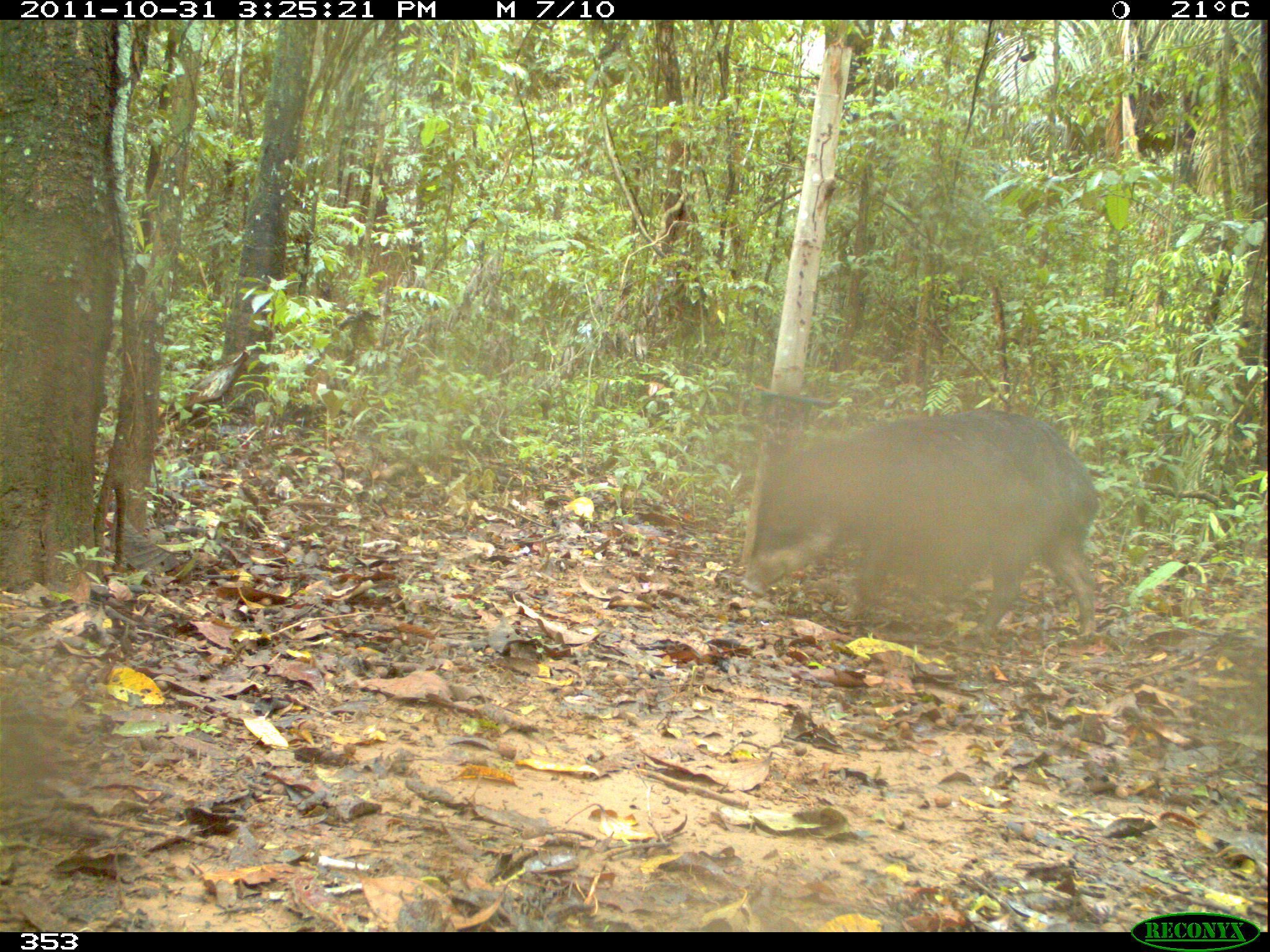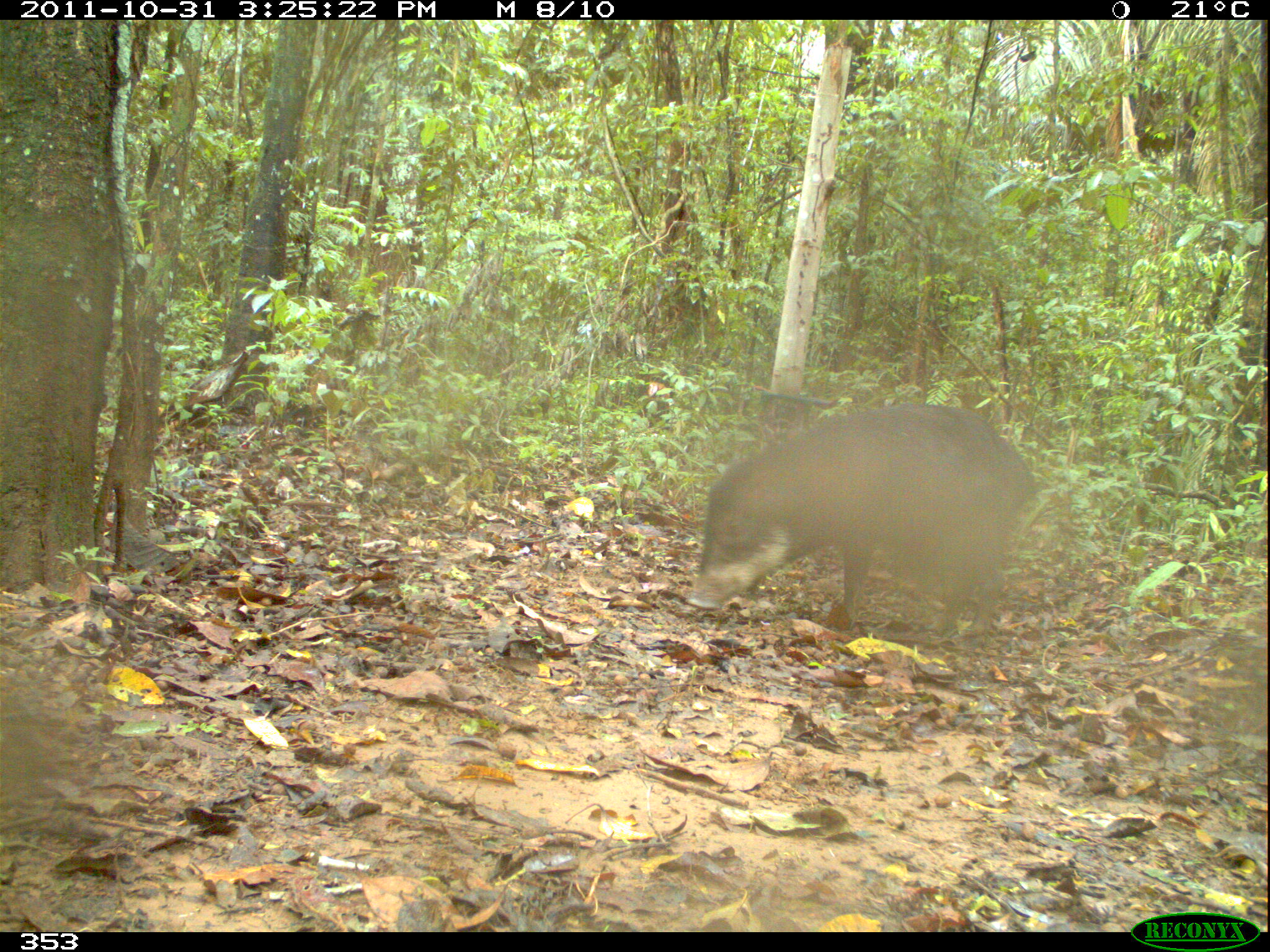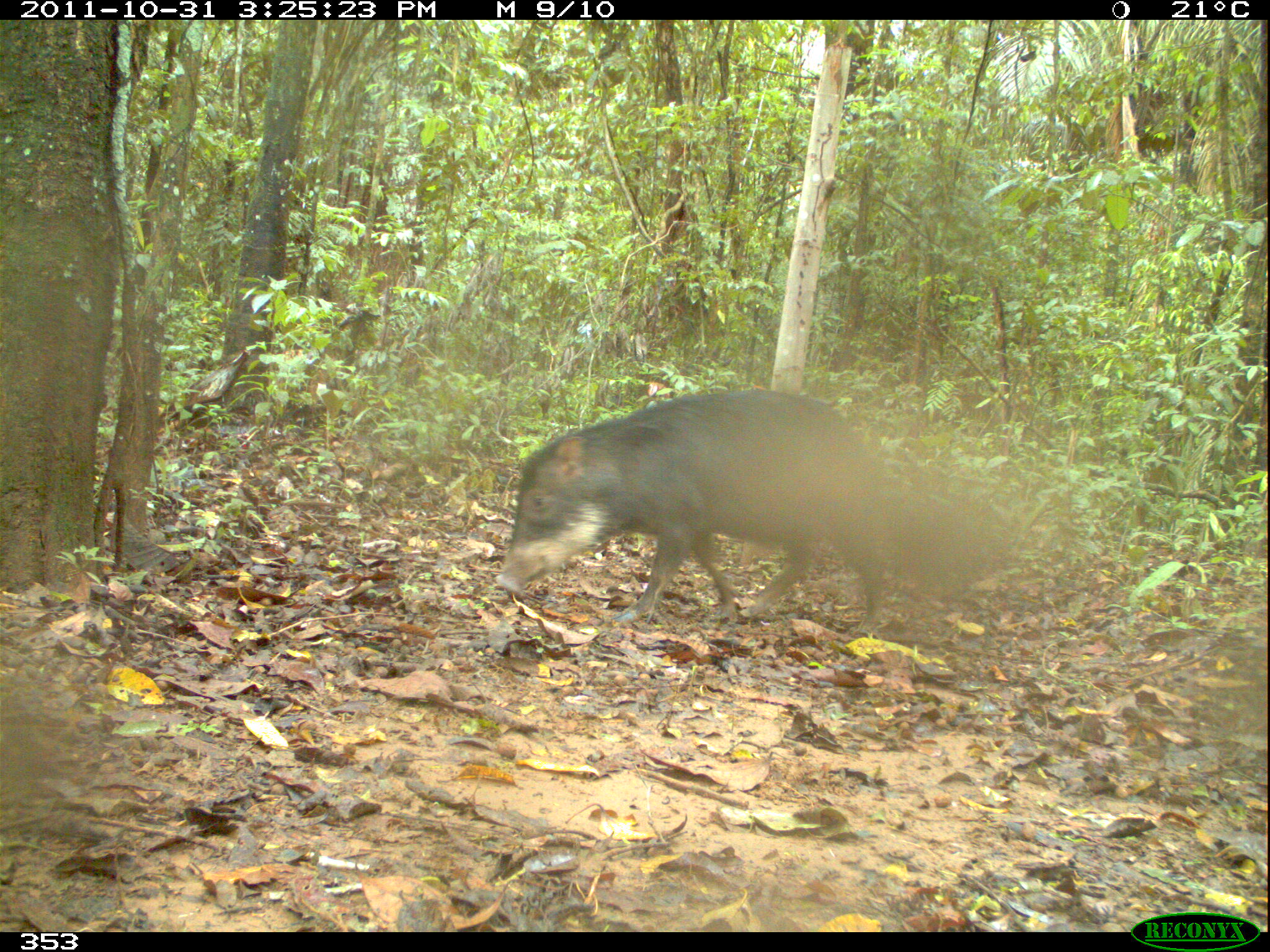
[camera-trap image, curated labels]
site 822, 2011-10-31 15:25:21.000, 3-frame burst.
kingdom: Animalia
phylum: Chordata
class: Mammalia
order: Artiodactyla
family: Tayassuidae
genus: Tayassu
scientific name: Tayassu pecari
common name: white-lipped peccary